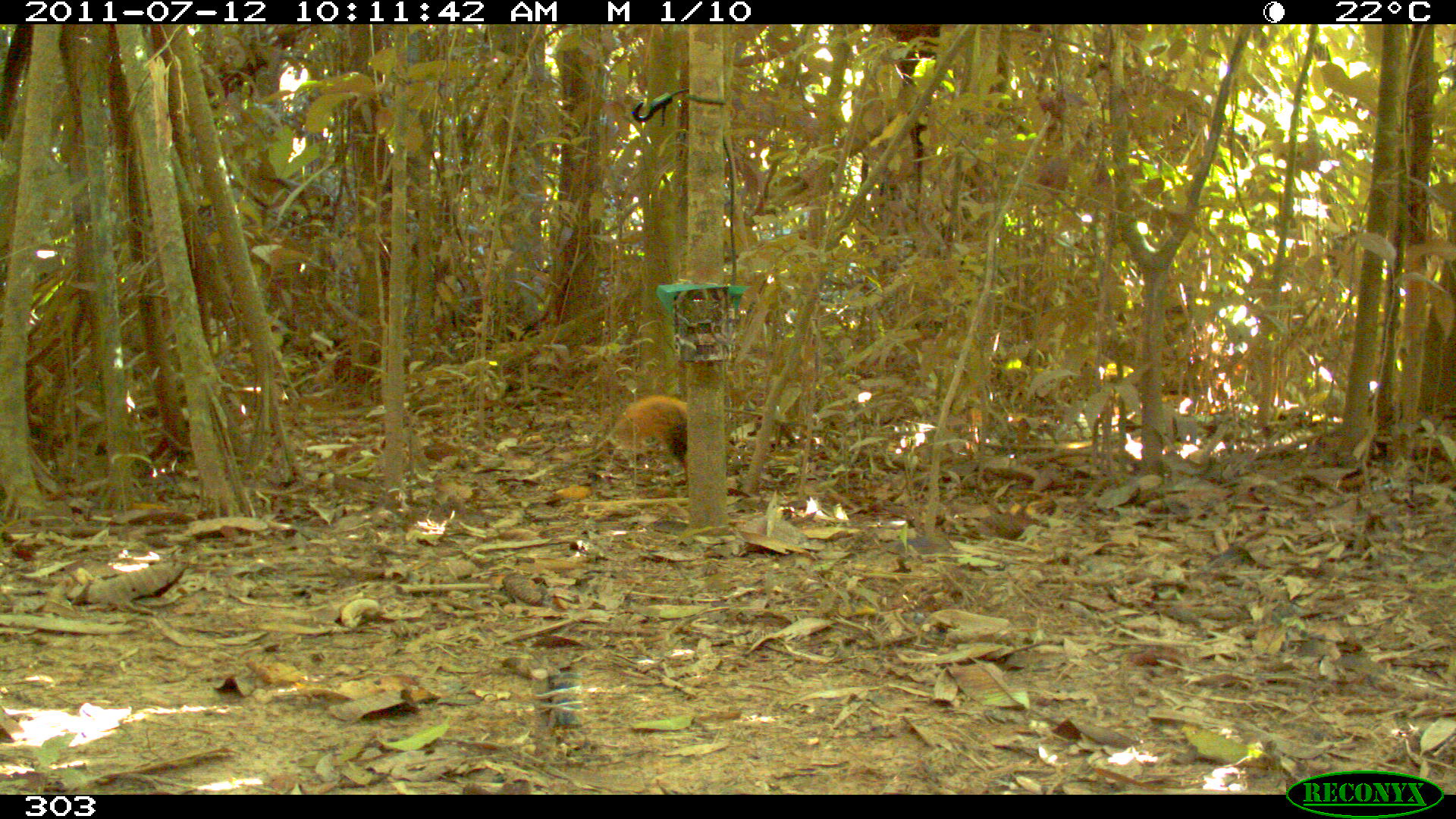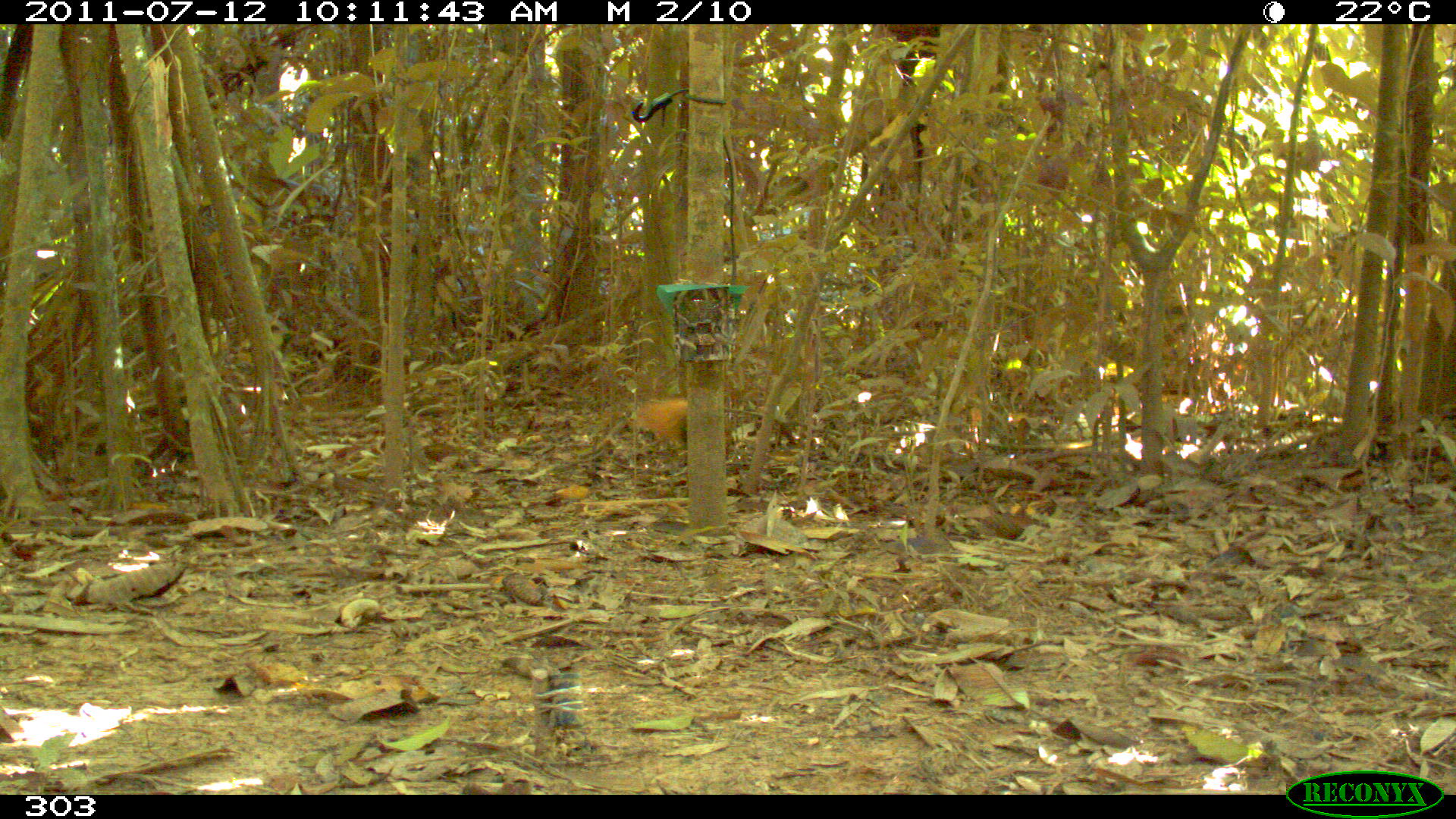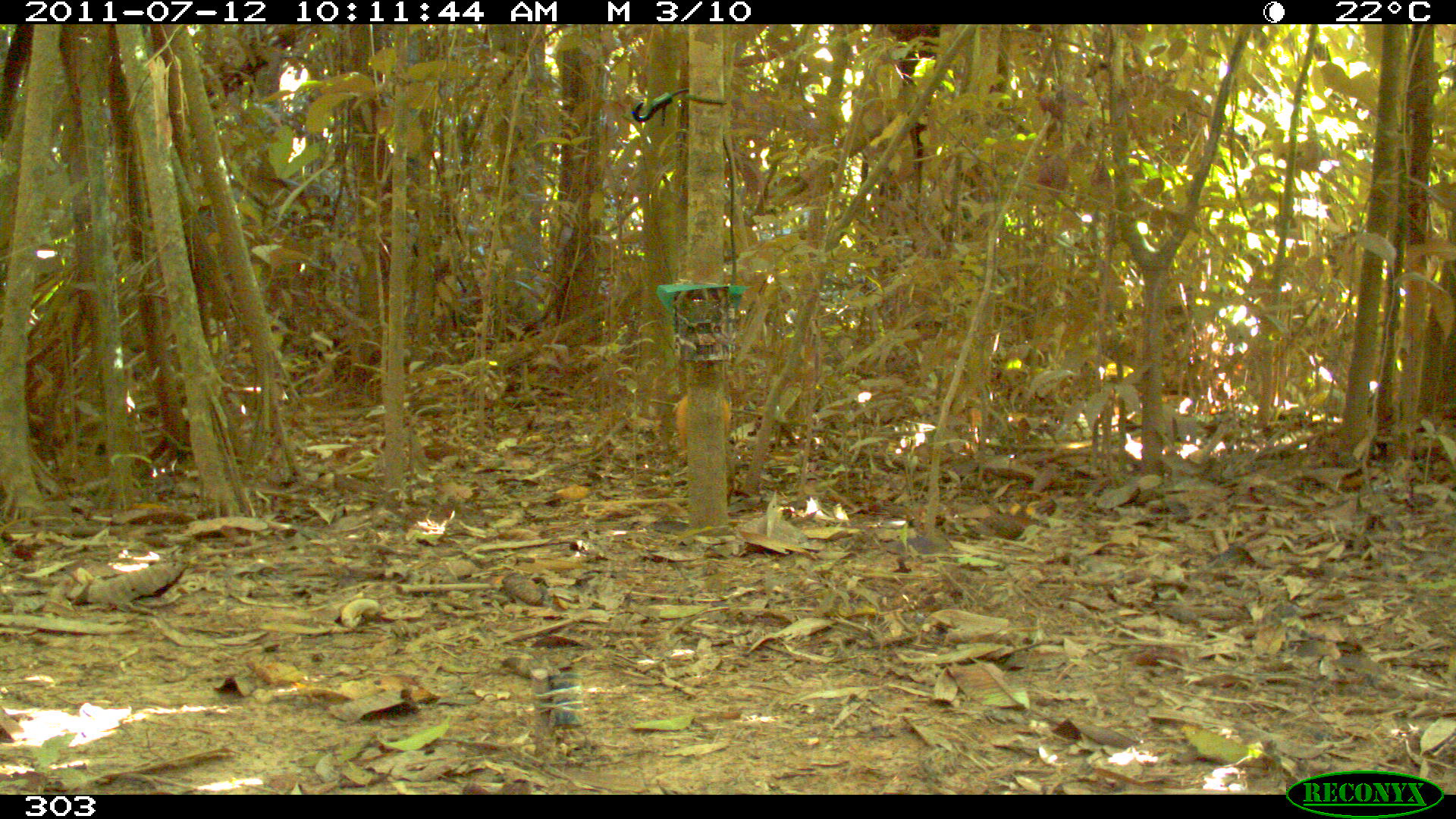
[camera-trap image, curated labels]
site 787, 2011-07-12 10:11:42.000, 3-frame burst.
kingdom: Animalia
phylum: Chordata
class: Mammalia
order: Rodentia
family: Sciuridae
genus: Sciurus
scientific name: Sciurus spadiceus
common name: southern amazon red squirrel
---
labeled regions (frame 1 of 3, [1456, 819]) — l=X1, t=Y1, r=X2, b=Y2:
sciurus spadiceus: l=615, t=393, r=687, b=484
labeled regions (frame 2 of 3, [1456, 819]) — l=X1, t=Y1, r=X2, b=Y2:
sciurus spadiceus: l=633, t=394, r=733, b=461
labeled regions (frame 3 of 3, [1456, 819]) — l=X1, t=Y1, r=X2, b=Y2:
sciurus spadiceus: l=675, t=389, r=733, b=465